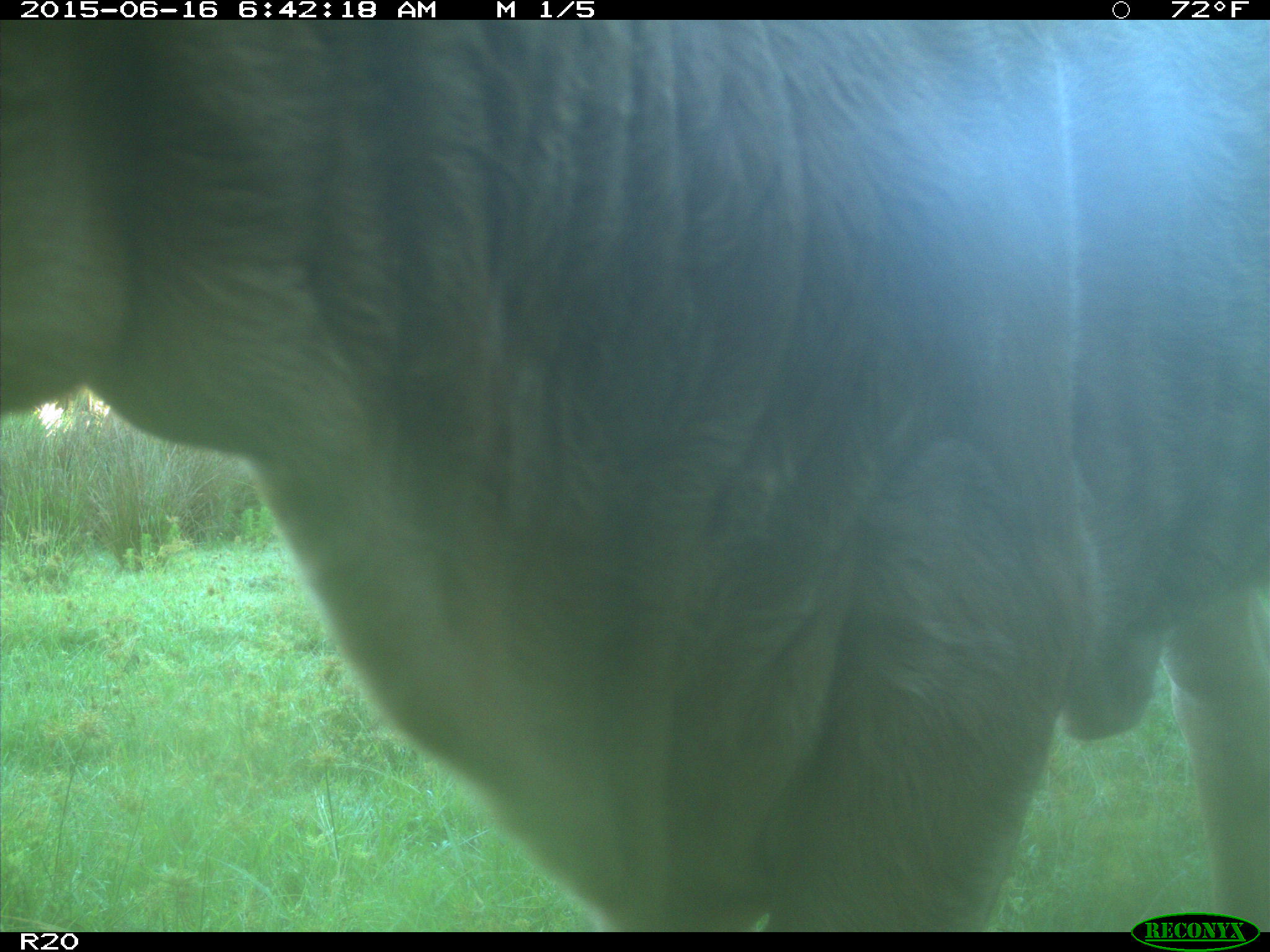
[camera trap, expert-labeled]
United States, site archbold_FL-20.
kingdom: Animalia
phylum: Chordata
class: Mammalia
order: Artiodactyla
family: Bovidae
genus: Bos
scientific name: Bos taurus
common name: domestic cow